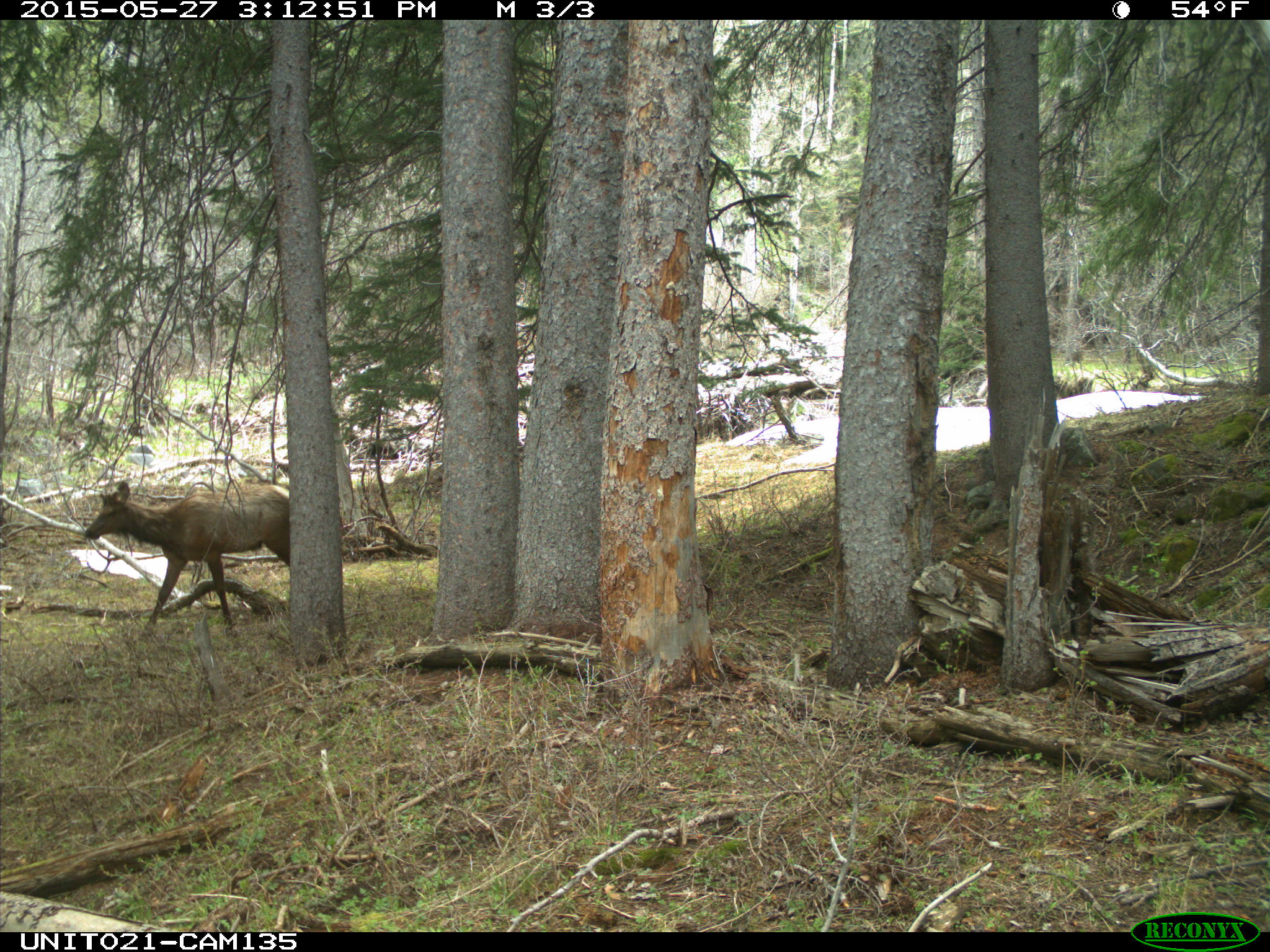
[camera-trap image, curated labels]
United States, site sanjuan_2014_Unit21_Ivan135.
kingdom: Animalia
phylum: Chordata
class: Mammalia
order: Artiodactyla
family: Cervidae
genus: Cervus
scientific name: Cervus elaphus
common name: red deer